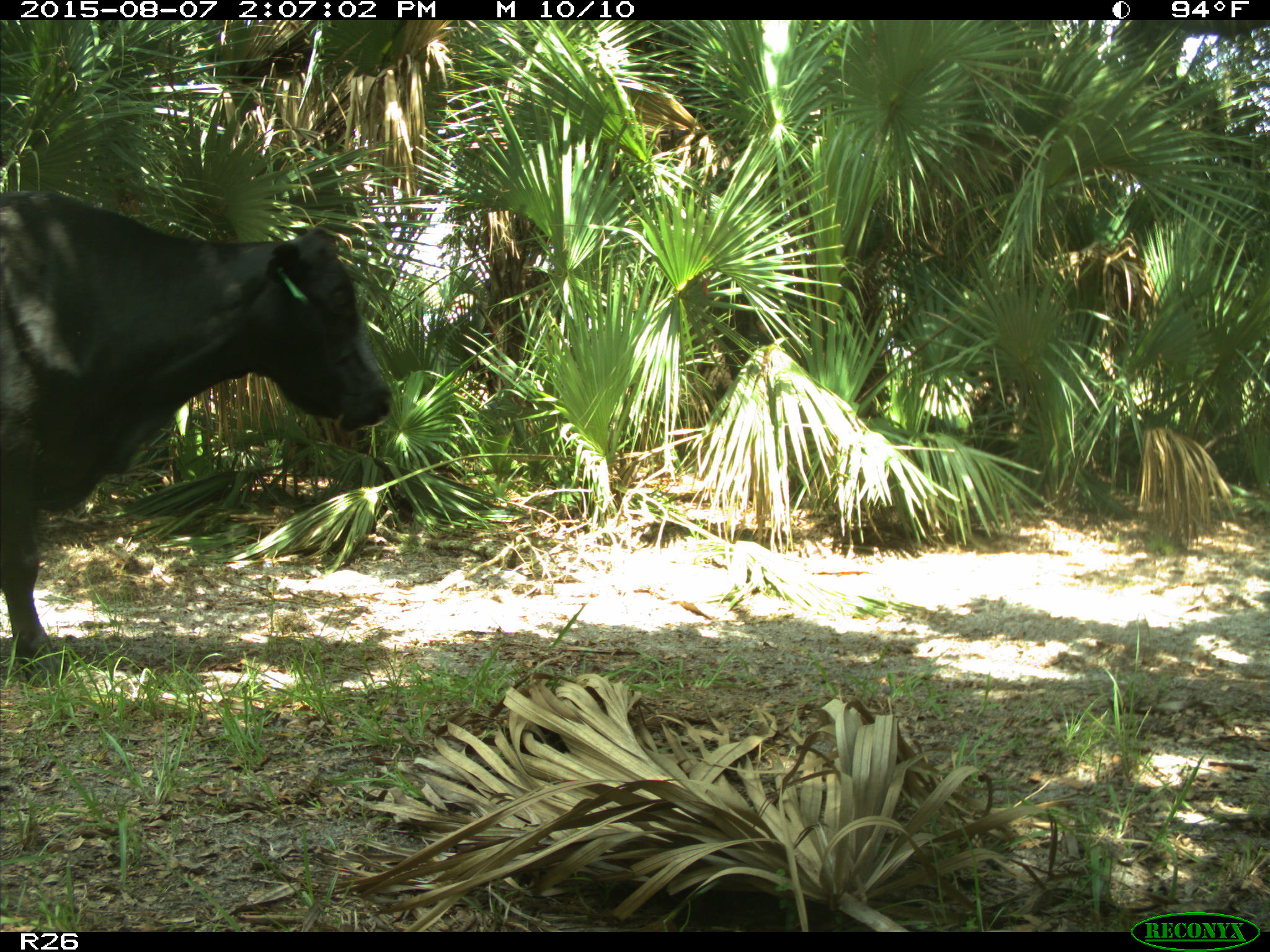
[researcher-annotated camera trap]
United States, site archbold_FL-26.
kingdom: Animalia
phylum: Chordata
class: Mammalia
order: Artiodactyla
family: Bovidae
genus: Bos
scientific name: Bos taurus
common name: domestic cow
Bos taurus (domestic cow).